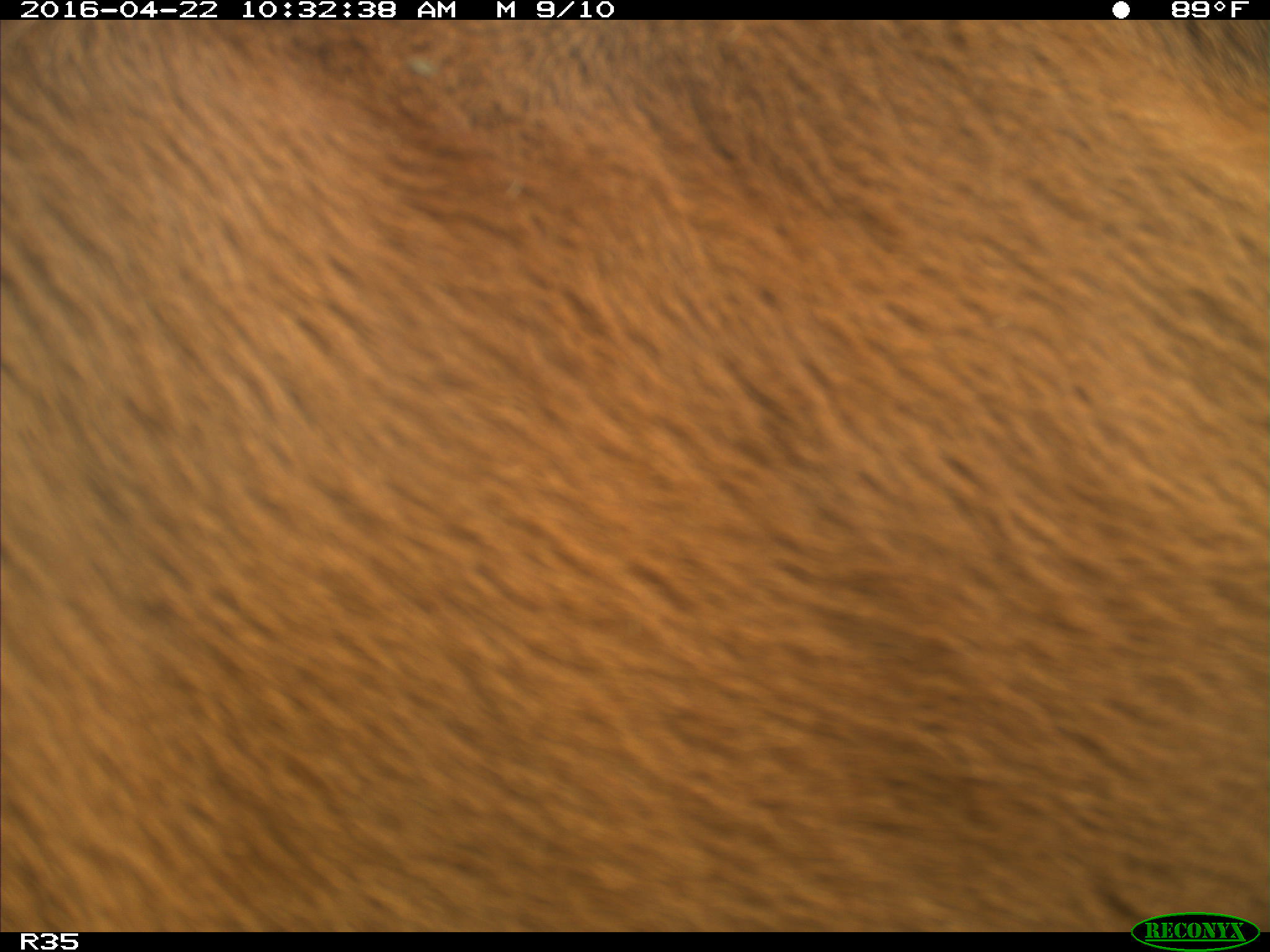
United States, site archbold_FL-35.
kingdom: Animalia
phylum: Chordata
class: Mammalia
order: Artiodactyla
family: Bovidae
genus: Bos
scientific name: Bos taurus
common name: domestic cow